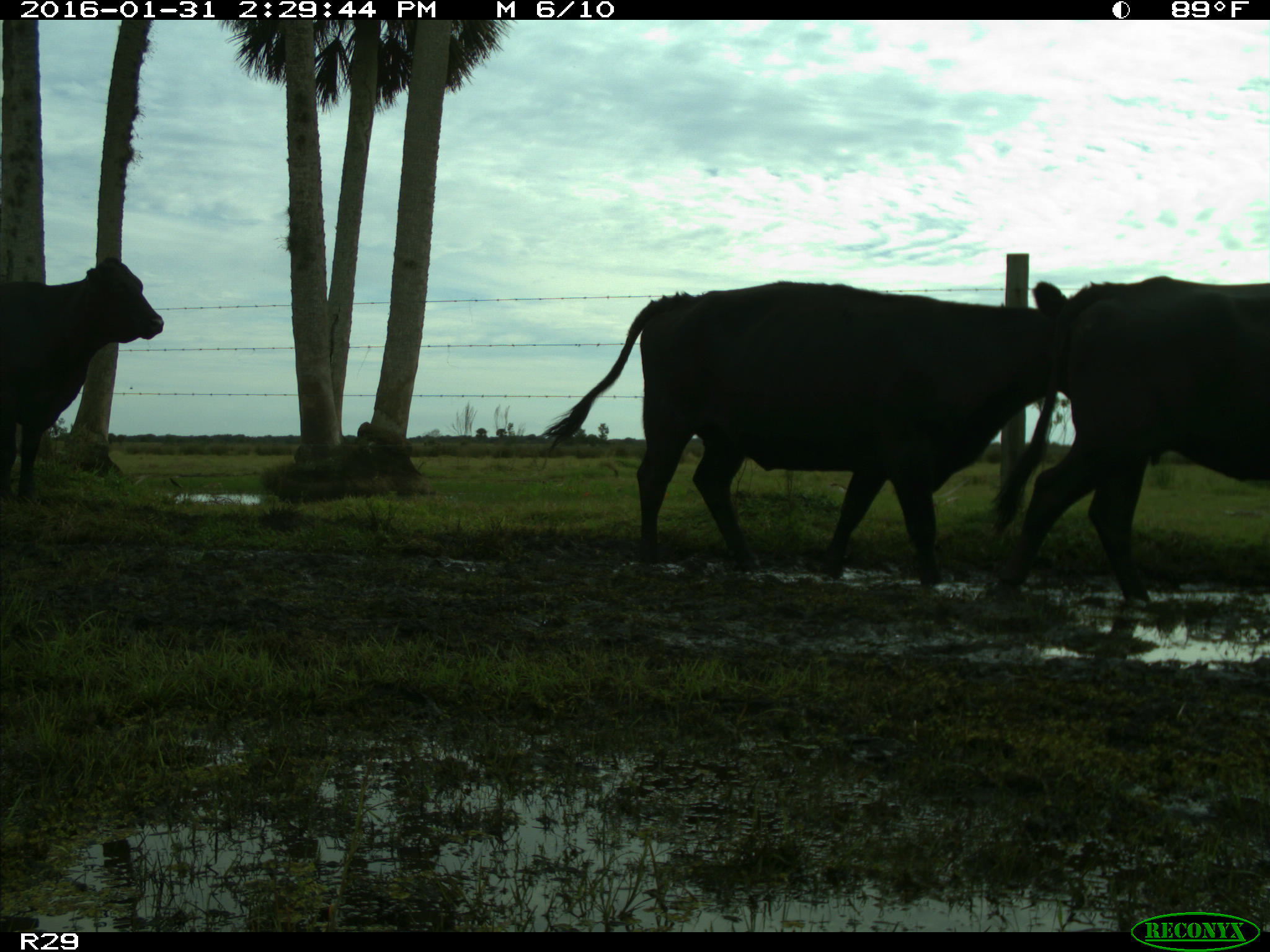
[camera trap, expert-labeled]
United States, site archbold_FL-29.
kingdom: Animalia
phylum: Chordata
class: Mammalia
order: Artiodactyla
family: Bovidae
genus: Bos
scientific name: Bos taurus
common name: domestic cow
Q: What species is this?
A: Bos taurus (domestic cow).